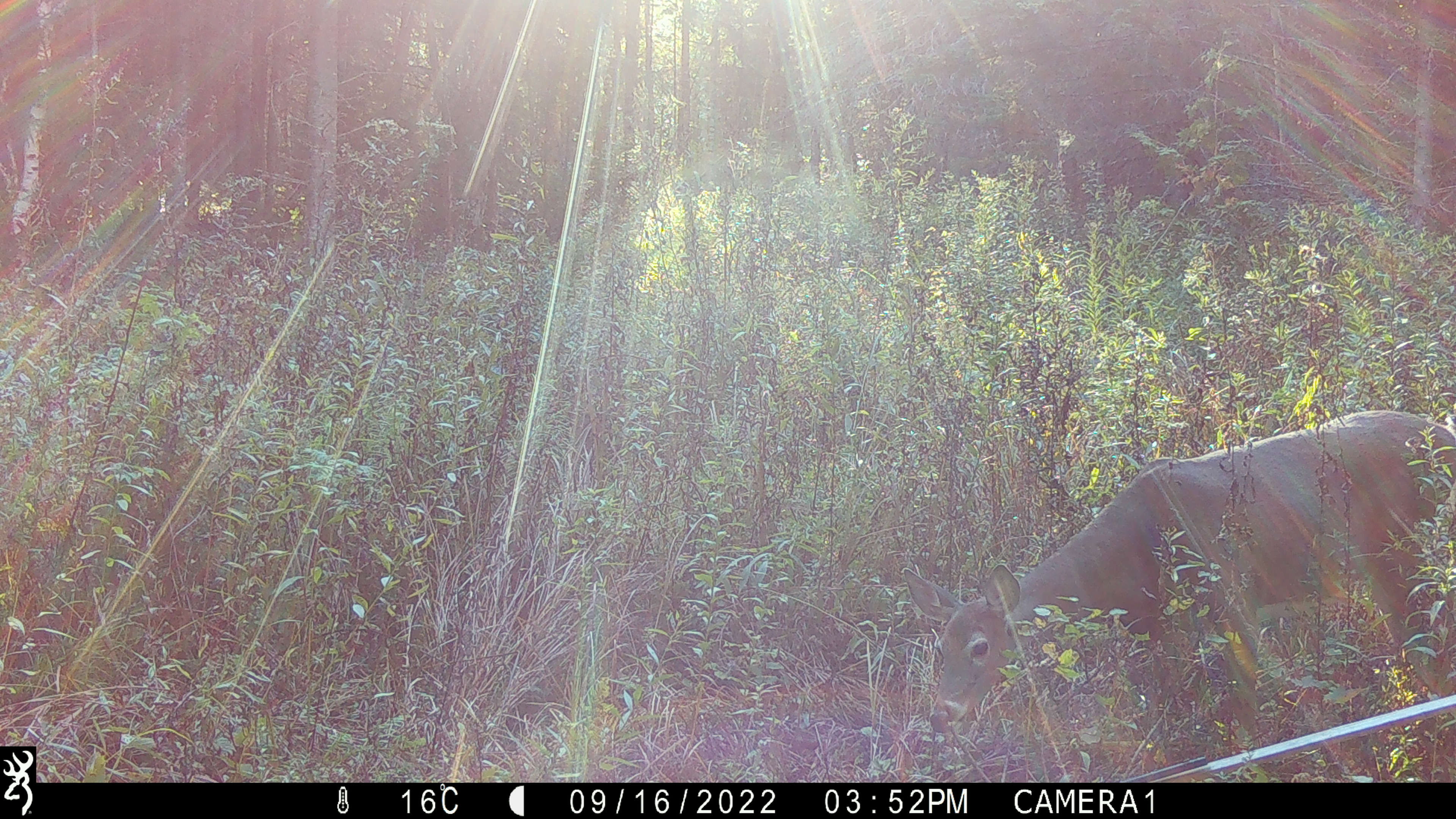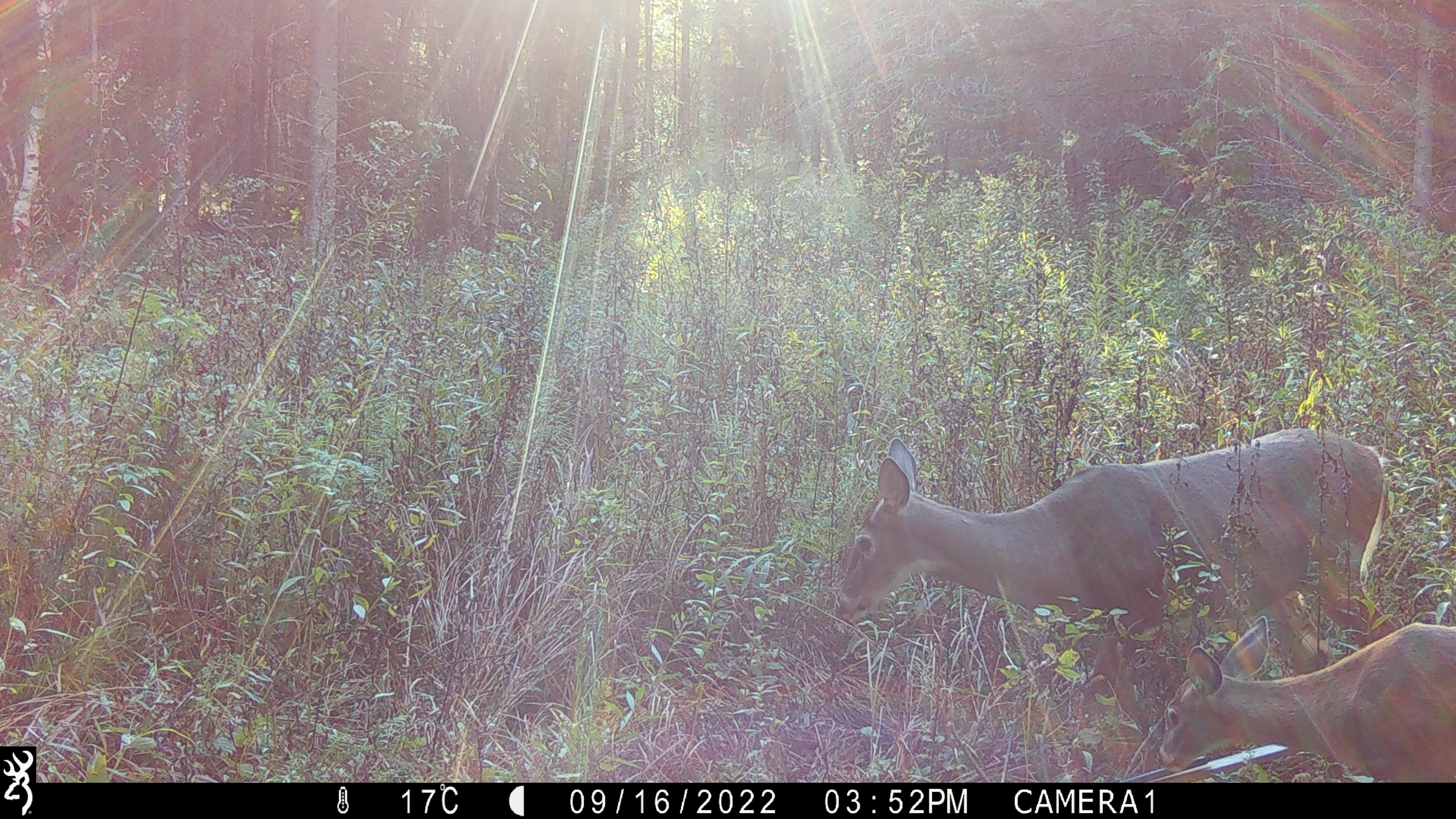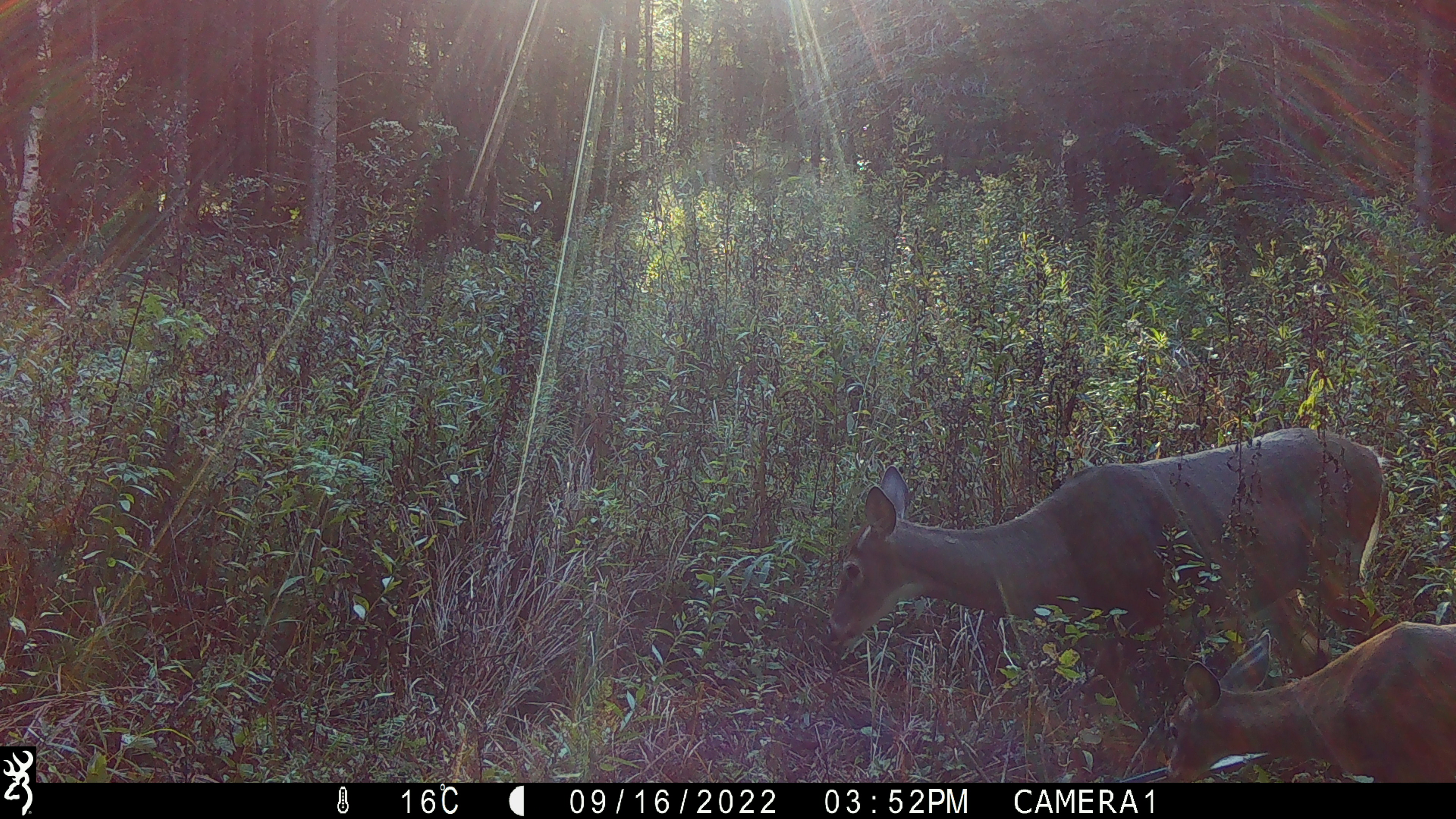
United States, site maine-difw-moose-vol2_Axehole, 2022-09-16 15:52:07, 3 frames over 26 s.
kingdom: Animalia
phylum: Chordata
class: Mammalia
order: Artiodactyla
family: Cervidae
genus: Odocoileus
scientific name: Odocoileus virginianus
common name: white-tailed deer